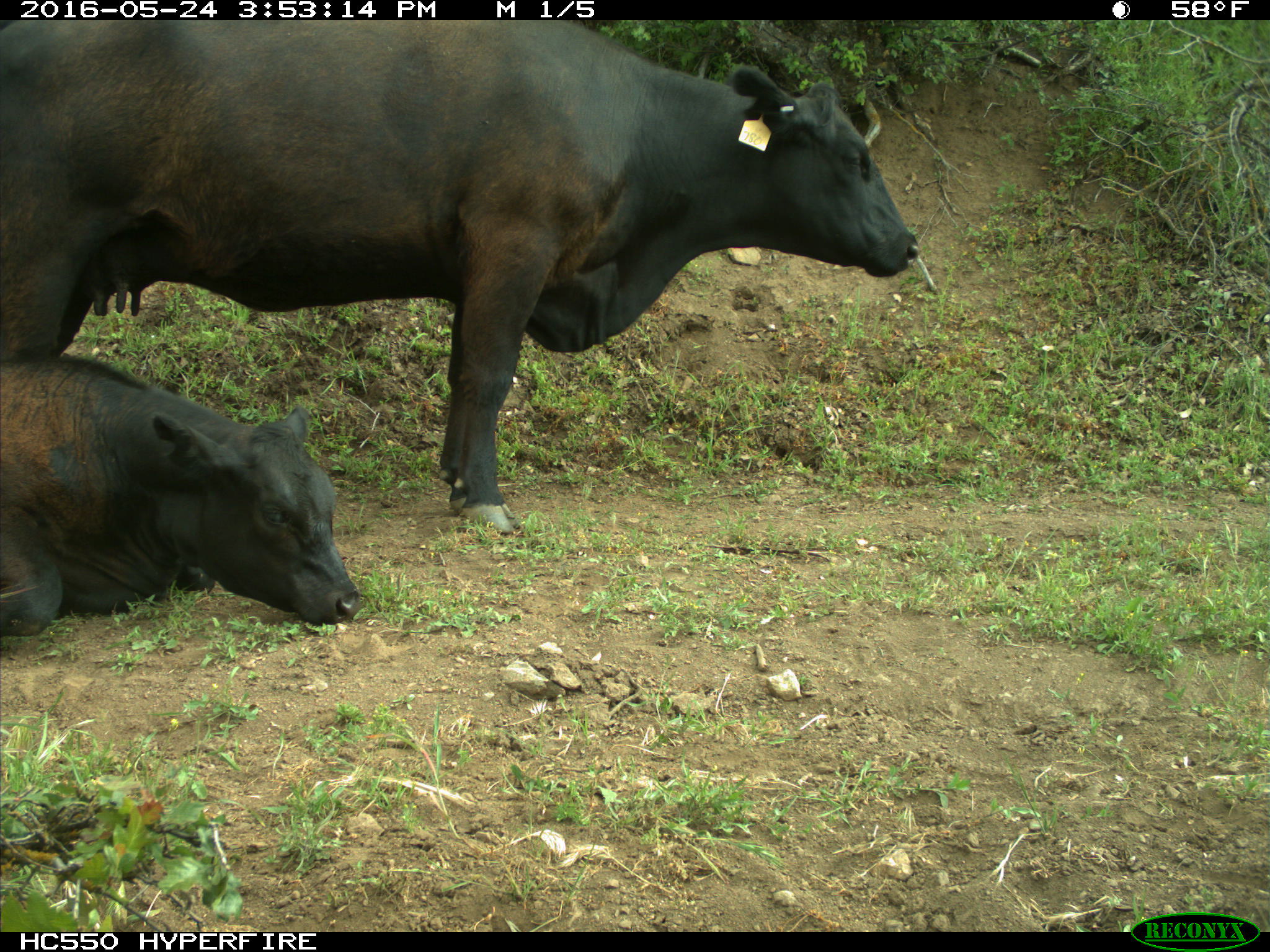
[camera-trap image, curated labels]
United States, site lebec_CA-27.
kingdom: Animalia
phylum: Chordata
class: Mammalia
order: Artiodactyla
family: Bovidae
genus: Bos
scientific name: Bos taurus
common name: domestic cow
Bos taurus (domestic cow).